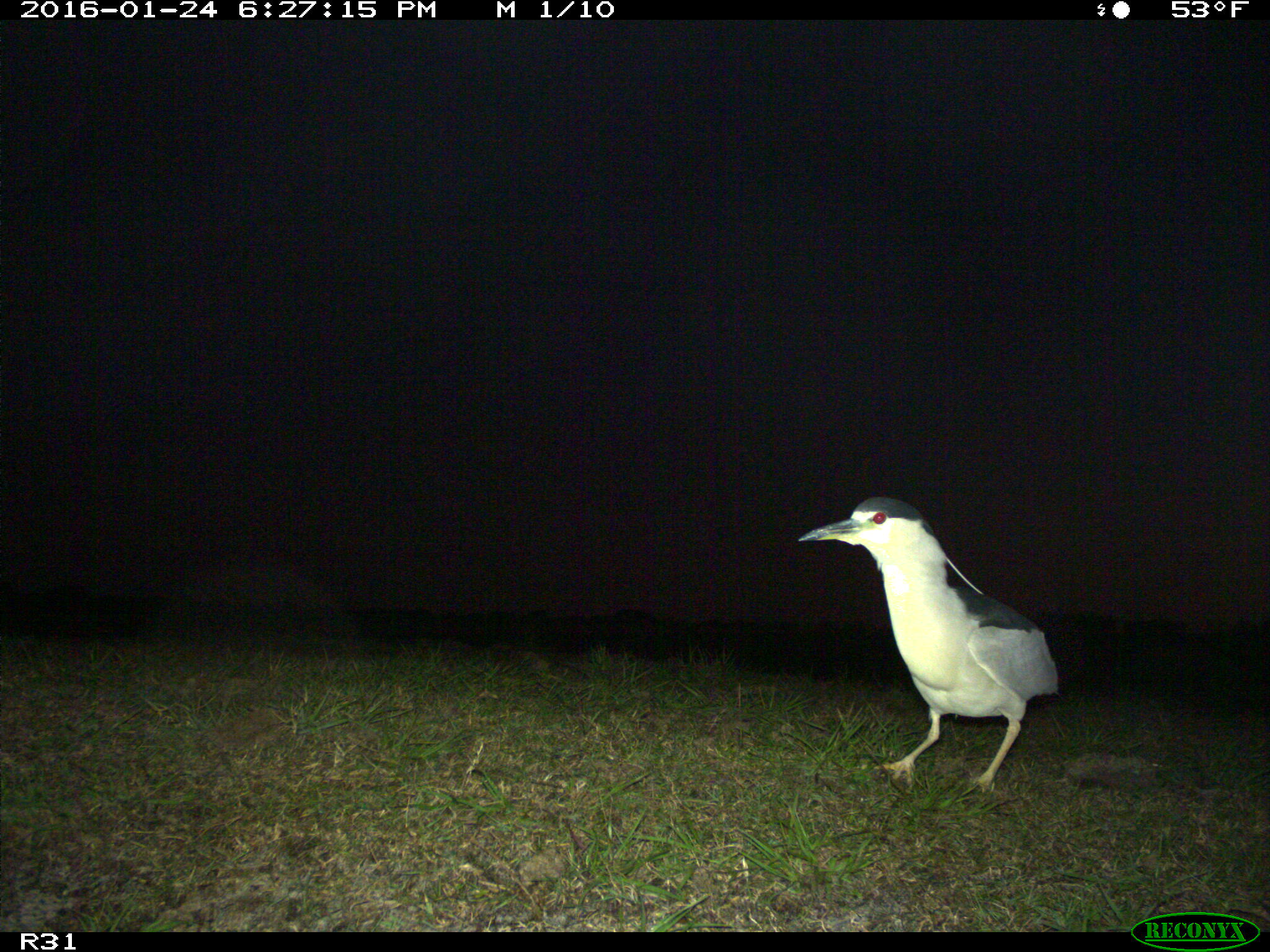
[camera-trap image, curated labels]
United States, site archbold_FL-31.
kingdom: Animalia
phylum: Chordata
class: Aves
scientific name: Aves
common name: birds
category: unidentified bird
Unidentified bird (birds) (Aves).